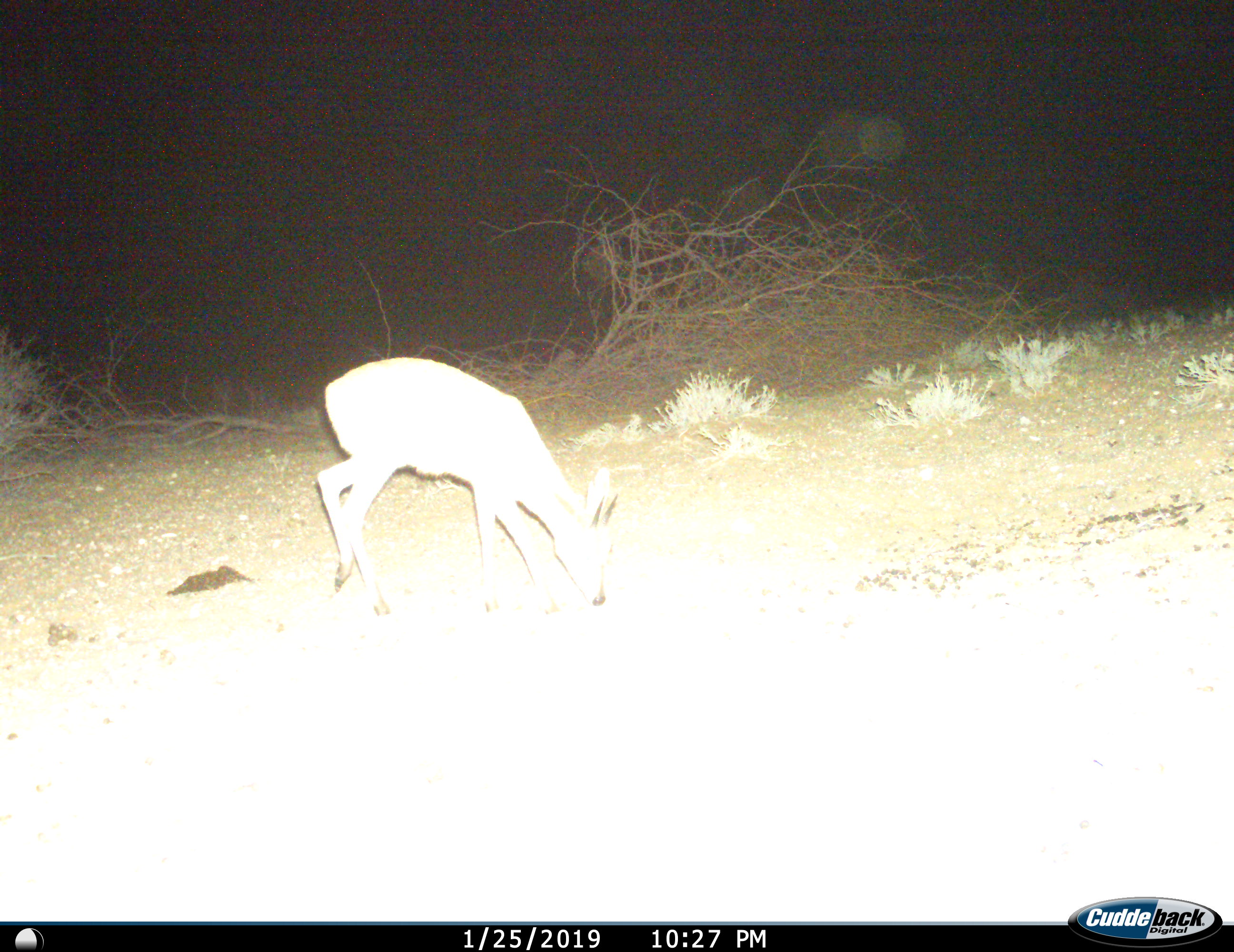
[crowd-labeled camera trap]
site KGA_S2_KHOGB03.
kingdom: Animalia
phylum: Chordata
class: Mammalia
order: Artiodactyla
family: Bovidae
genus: Sylvicapra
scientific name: Sylvicapra grimmia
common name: common duiker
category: duikercommongrey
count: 1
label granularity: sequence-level